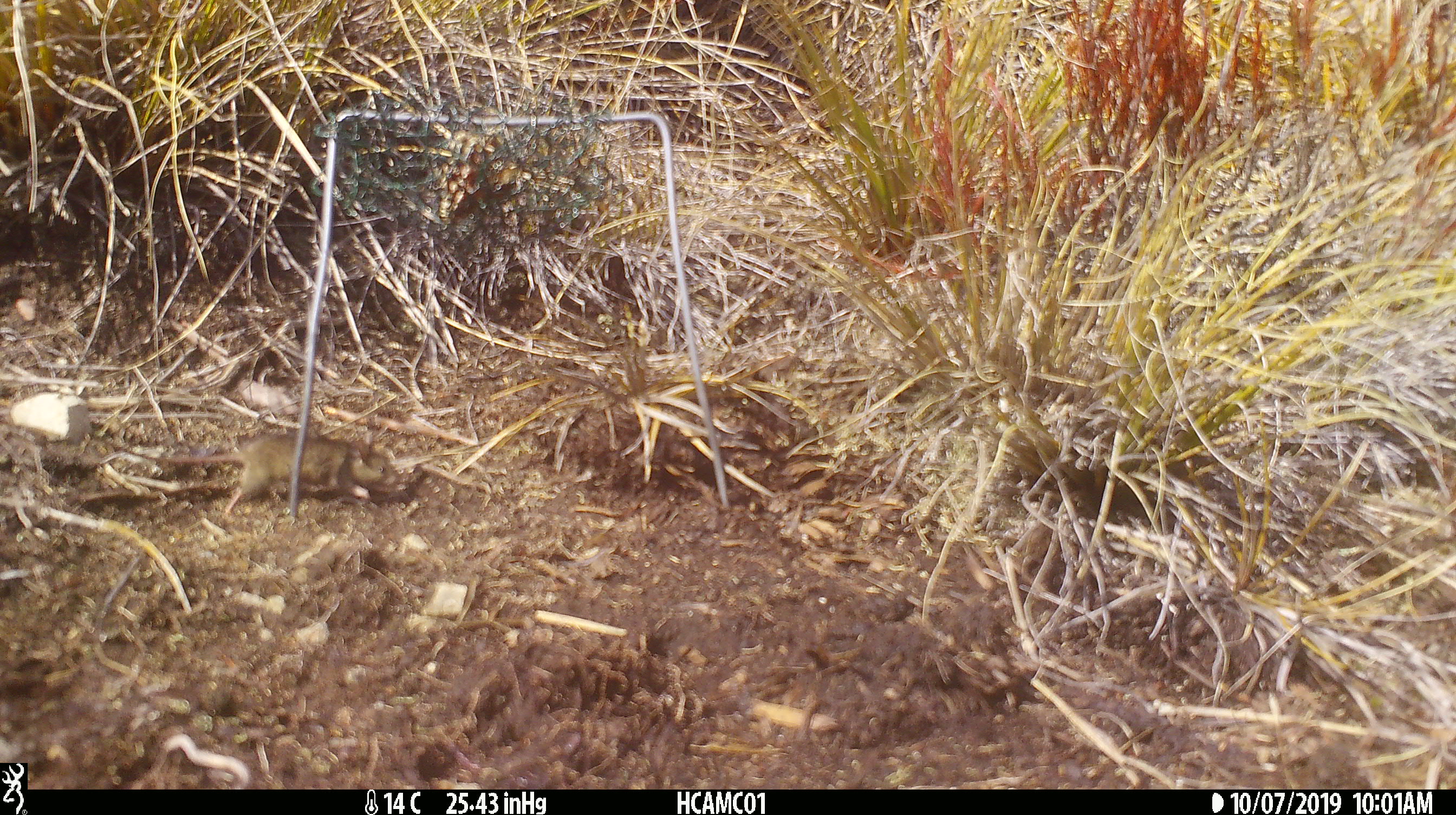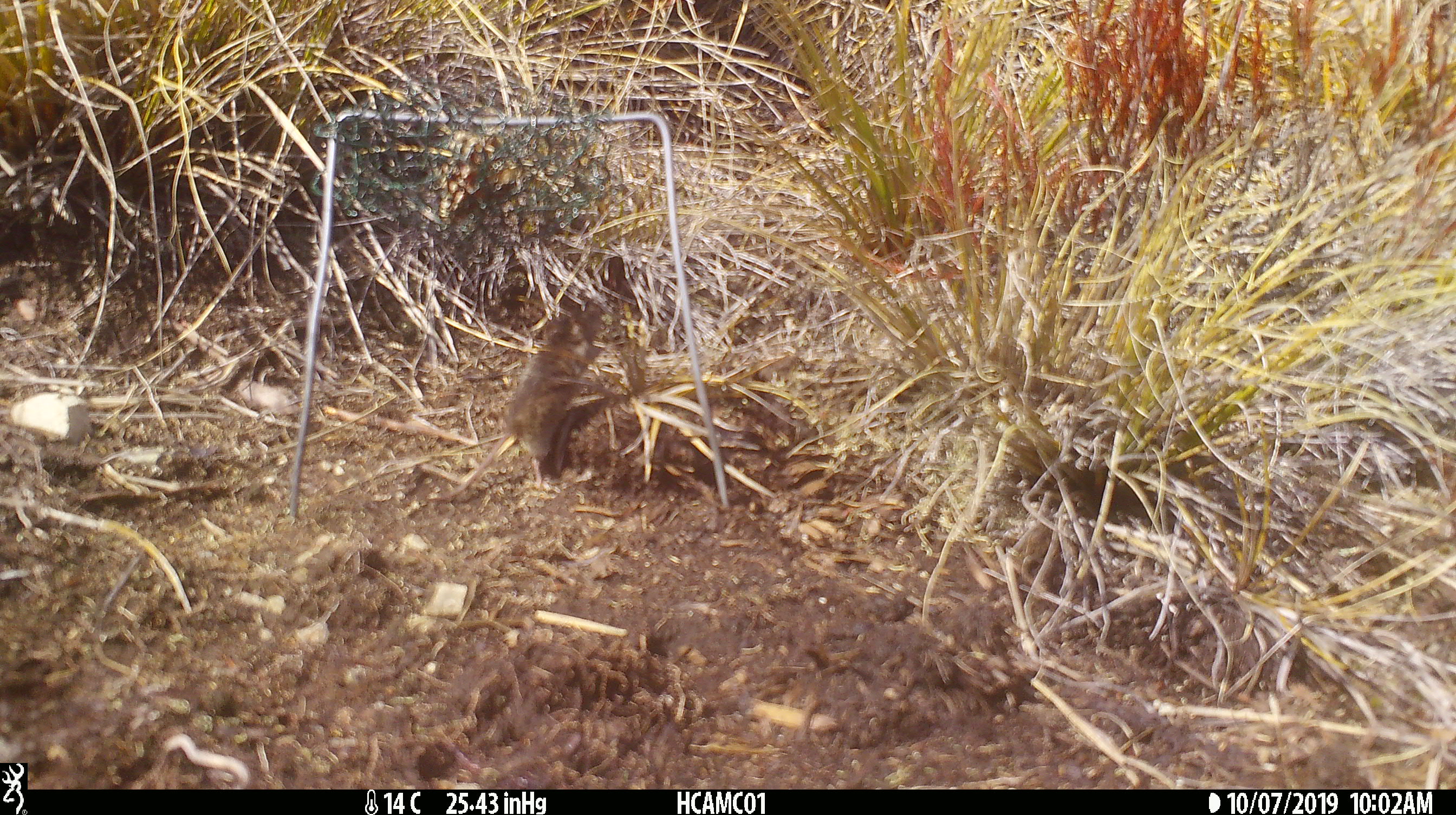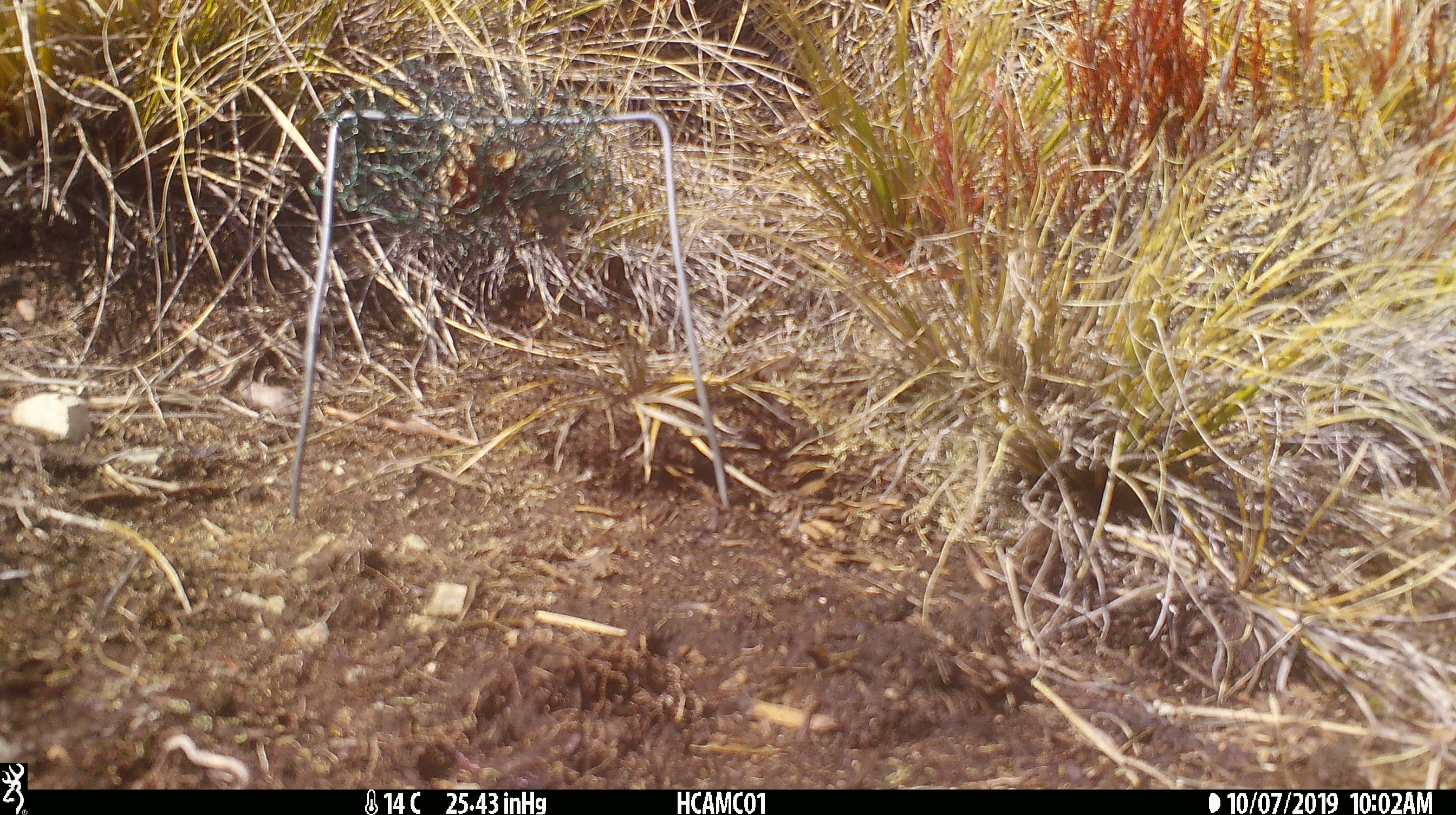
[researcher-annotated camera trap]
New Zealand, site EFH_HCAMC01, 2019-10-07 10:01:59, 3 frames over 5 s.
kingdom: Animalia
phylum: Chordata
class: Mammalia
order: Rodentia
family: Muridae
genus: Mus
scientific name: Mus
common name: mouse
Mouse (Mus).